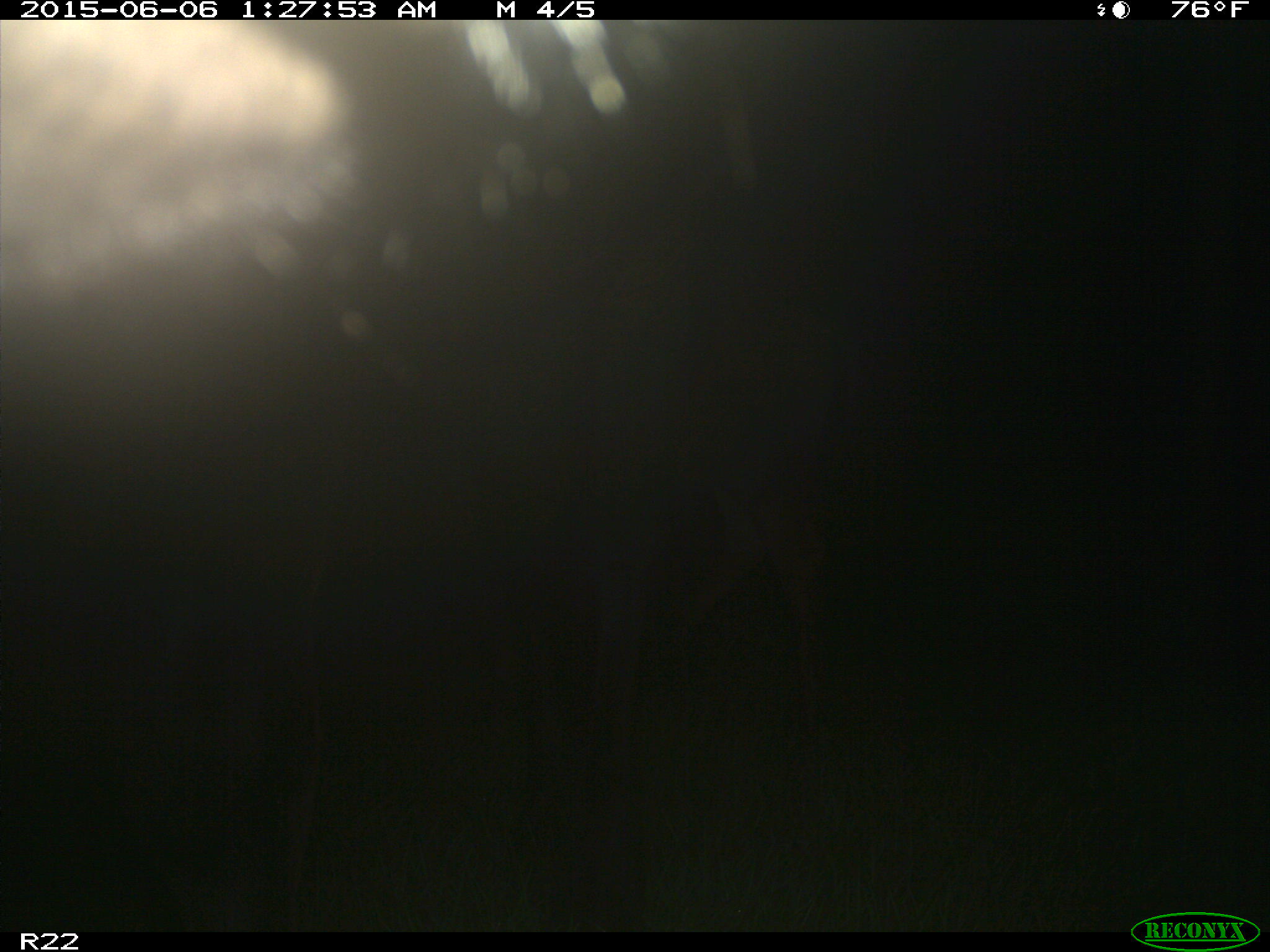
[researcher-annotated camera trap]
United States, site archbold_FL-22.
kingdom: Animalia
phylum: Chordata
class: Mammalia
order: Artiodactyla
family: Bovidae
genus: Bos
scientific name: Bos taurus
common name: domestic cow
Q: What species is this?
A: Bos taurus (domestic cow).